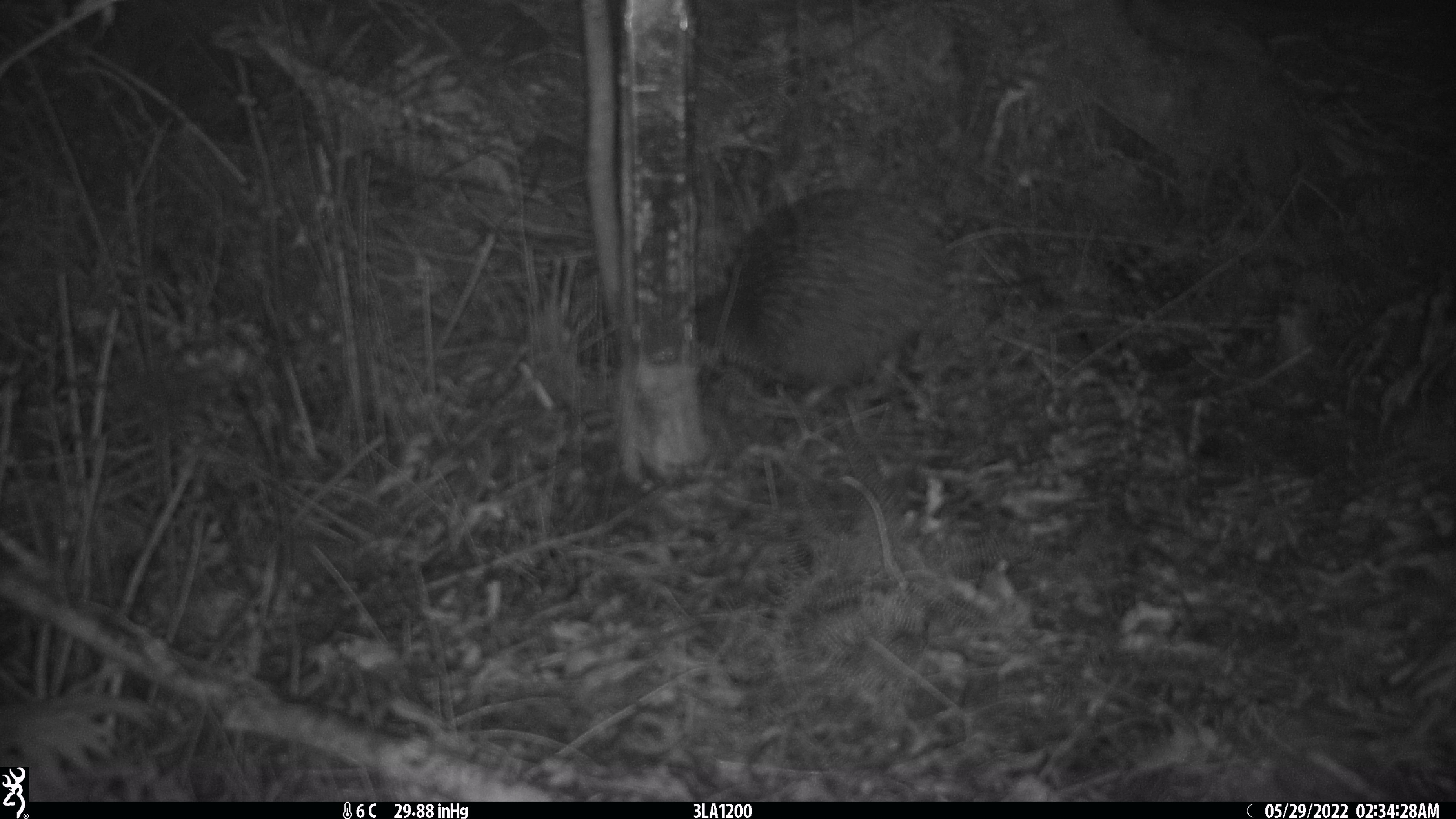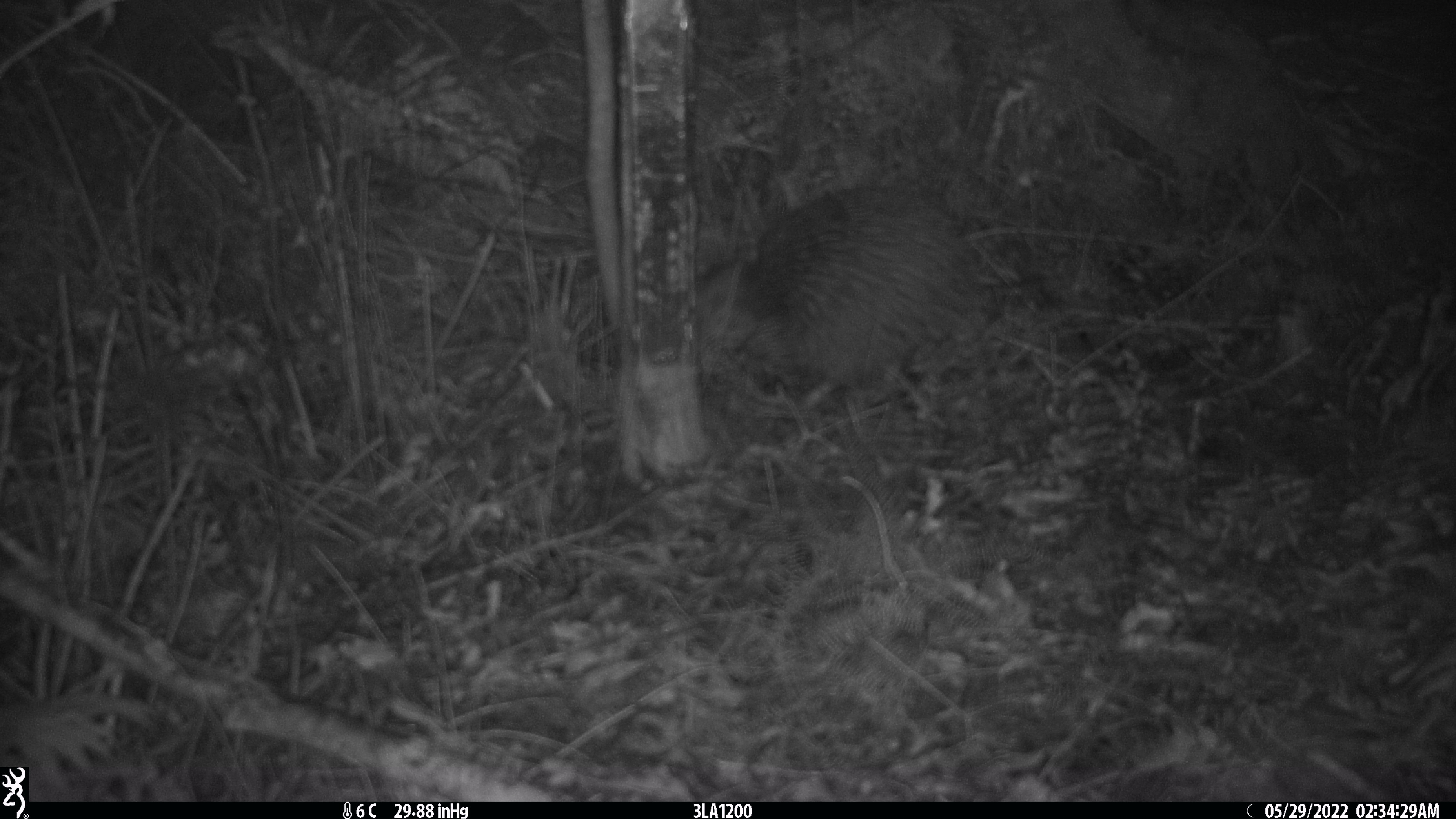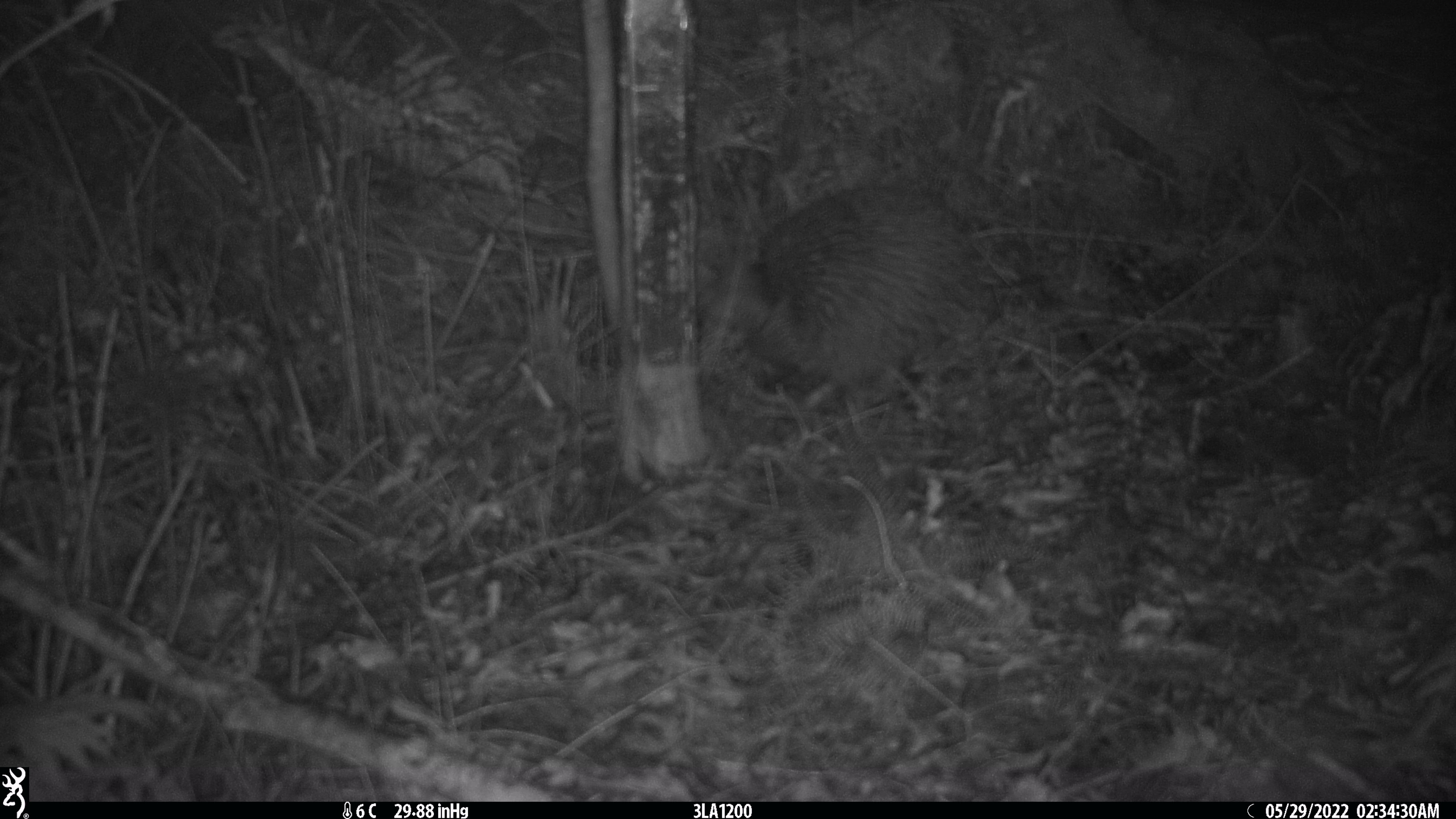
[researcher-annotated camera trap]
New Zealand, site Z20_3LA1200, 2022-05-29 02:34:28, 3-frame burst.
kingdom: Animalia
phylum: Chordata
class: Aves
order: Apterygiformes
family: Apterygidae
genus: Apteryx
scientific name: Apteryx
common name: kiwi